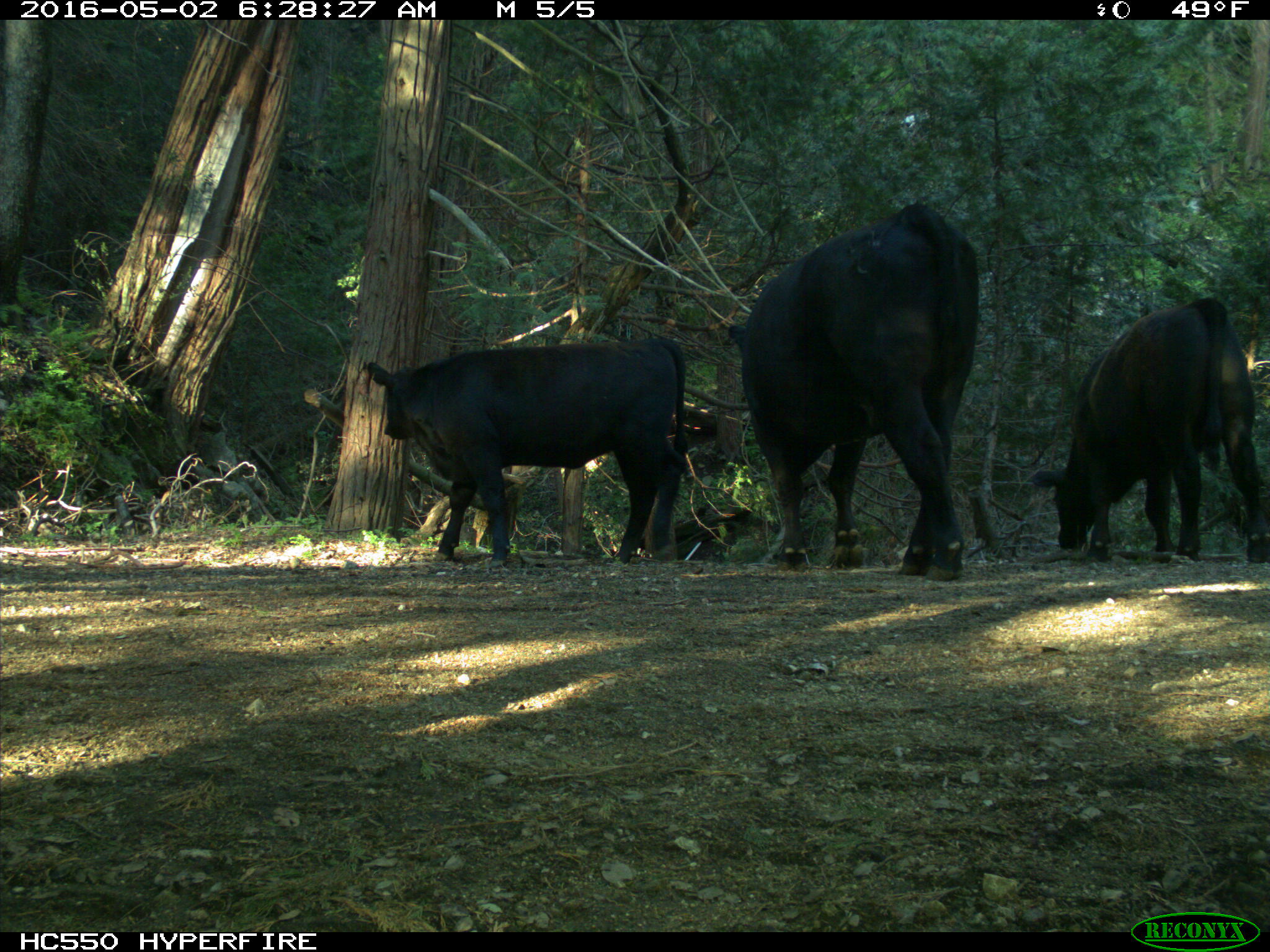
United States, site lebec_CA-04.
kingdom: Animalia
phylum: Chordata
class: Mammalia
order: Artiodactyla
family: Bovidae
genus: Bos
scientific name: Bos taurus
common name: domestic cow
Bos taurus (domestic cow).